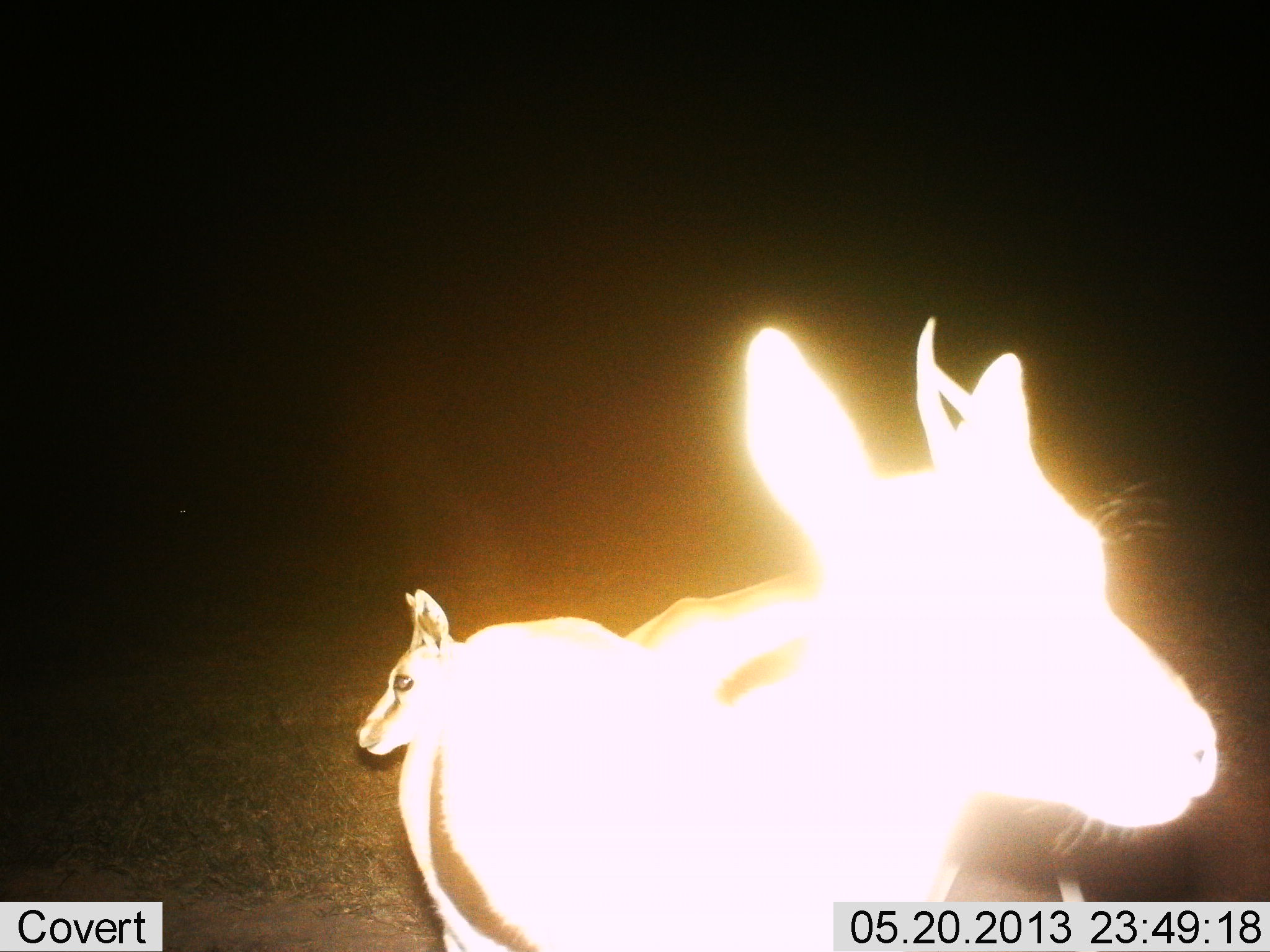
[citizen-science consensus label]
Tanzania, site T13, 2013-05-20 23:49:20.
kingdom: Animalia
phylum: Chordata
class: Mammalia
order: Artiodactyla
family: Bovidae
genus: Eudorcas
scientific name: Eudorcas thomsonii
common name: thomson's gazelle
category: gazellethomsons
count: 2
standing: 100%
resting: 0%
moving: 0%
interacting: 0%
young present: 12%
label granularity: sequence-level